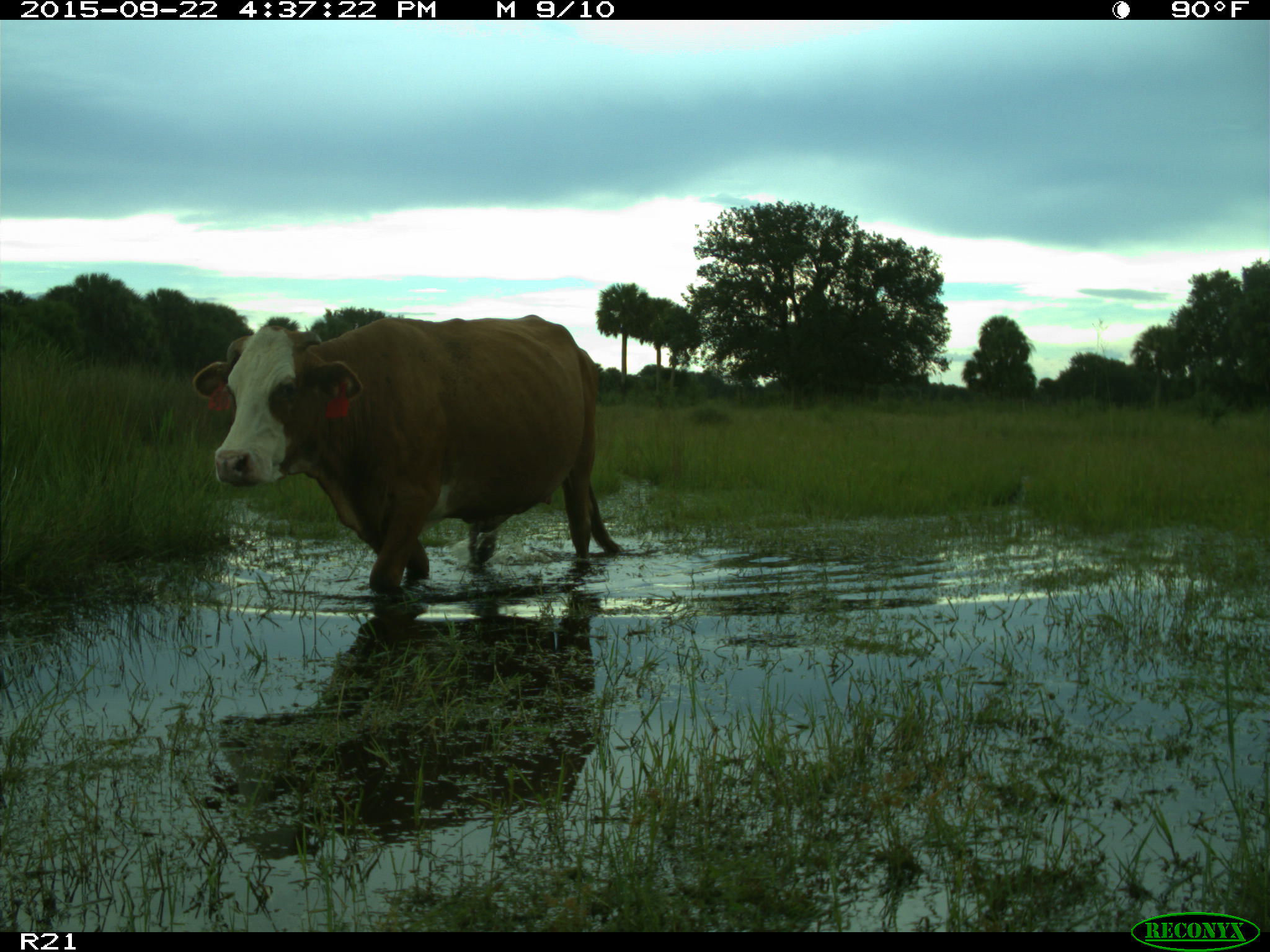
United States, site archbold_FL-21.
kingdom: Animalia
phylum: Chordata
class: Mammalia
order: Artiodactyla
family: Bovidae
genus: Bos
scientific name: Bos taurus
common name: domestic cow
Bos taurus (domestic cow).